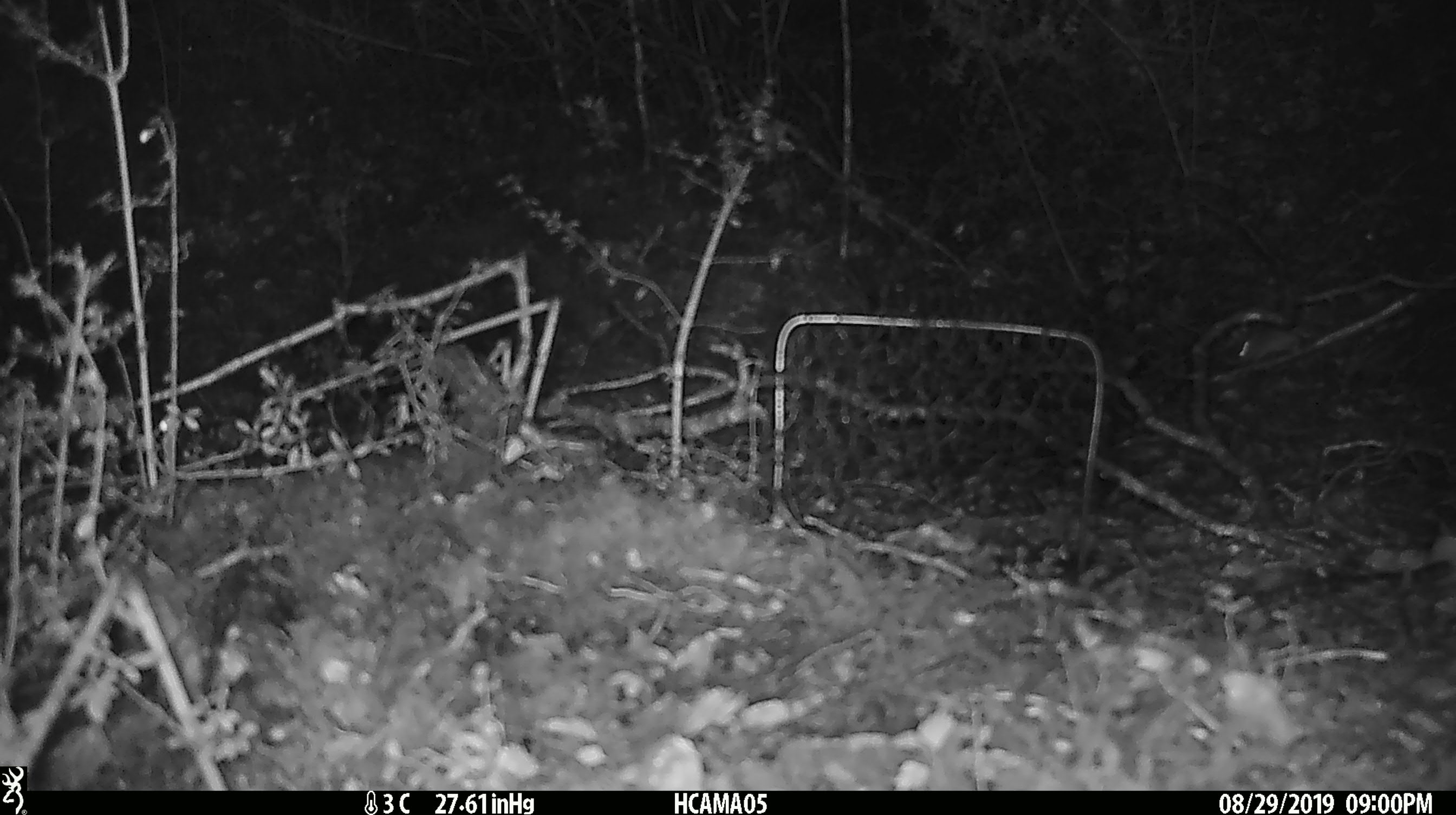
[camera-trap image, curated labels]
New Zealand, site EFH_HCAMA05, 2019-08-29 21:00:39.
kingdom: Animalia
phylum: Chordata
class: Mammalia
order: Rodentia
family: Muridae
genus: Mus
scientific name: Mus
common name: mouse